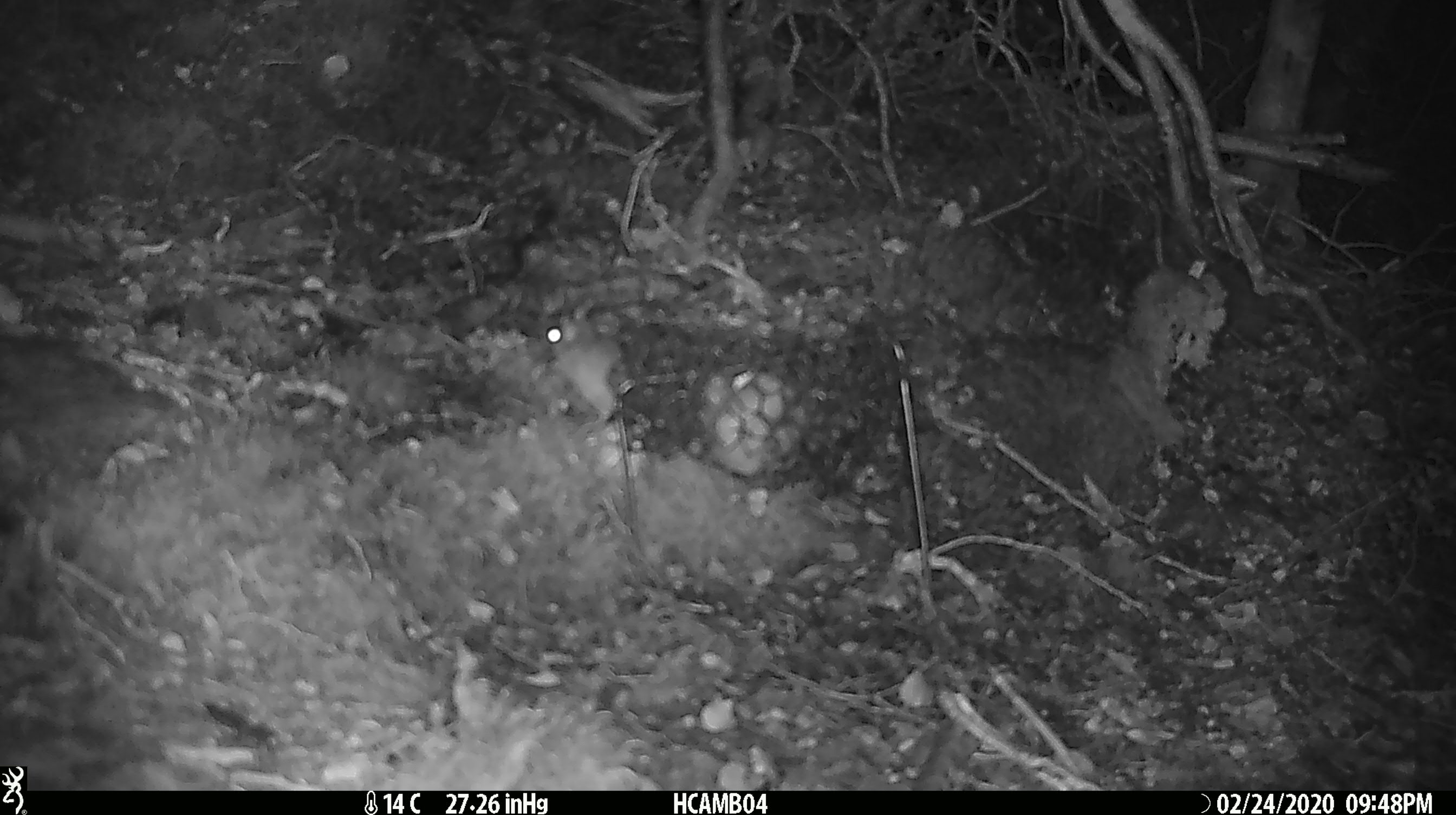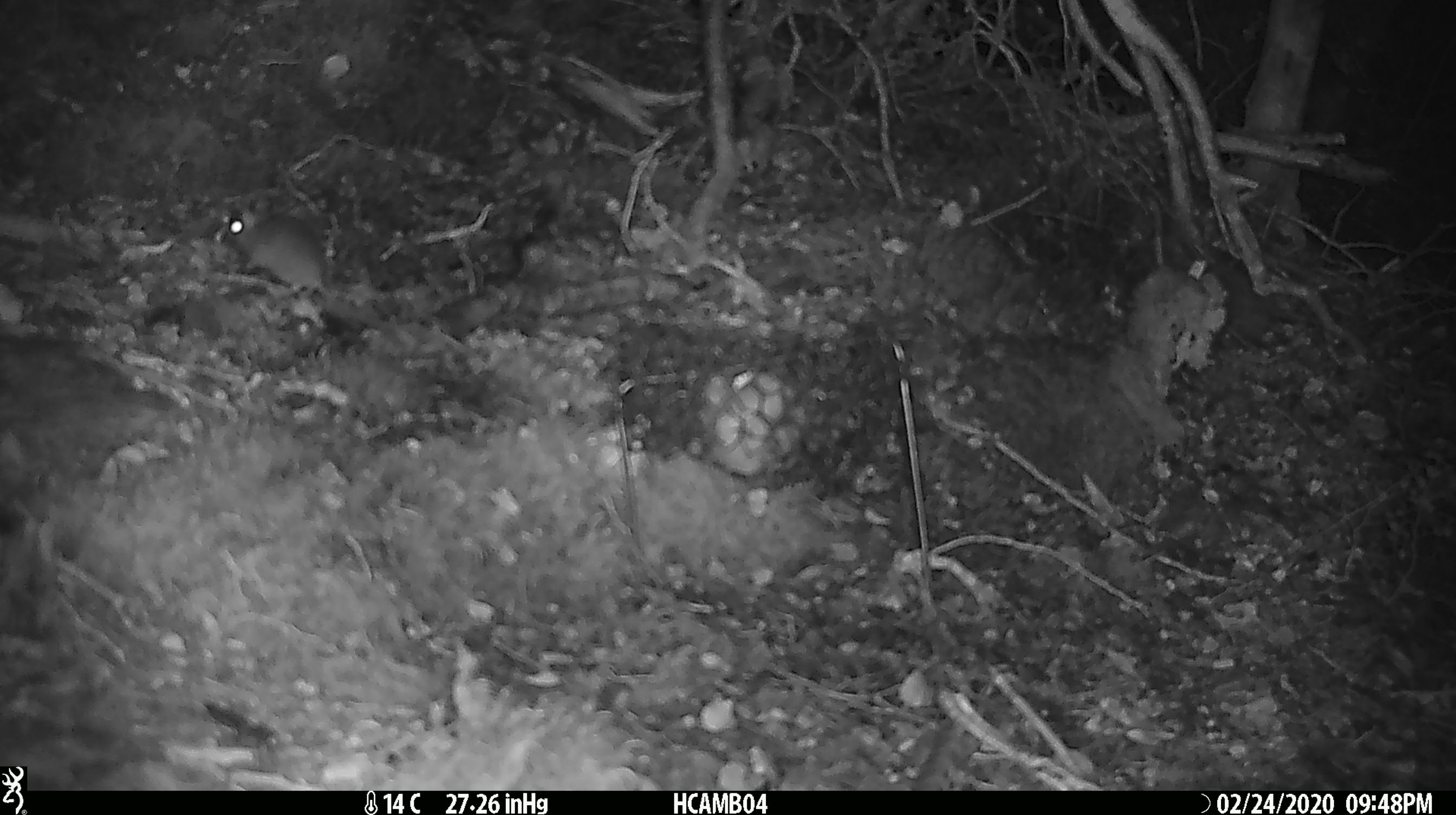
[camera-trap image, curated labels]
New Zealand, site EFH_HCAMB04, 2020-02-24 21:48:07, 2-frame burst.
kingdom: Animalia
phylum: Chordata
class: Mammalia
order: Rodentia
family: Muridae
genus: Mus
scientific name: Mus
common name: mouse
Mouse (Mus).